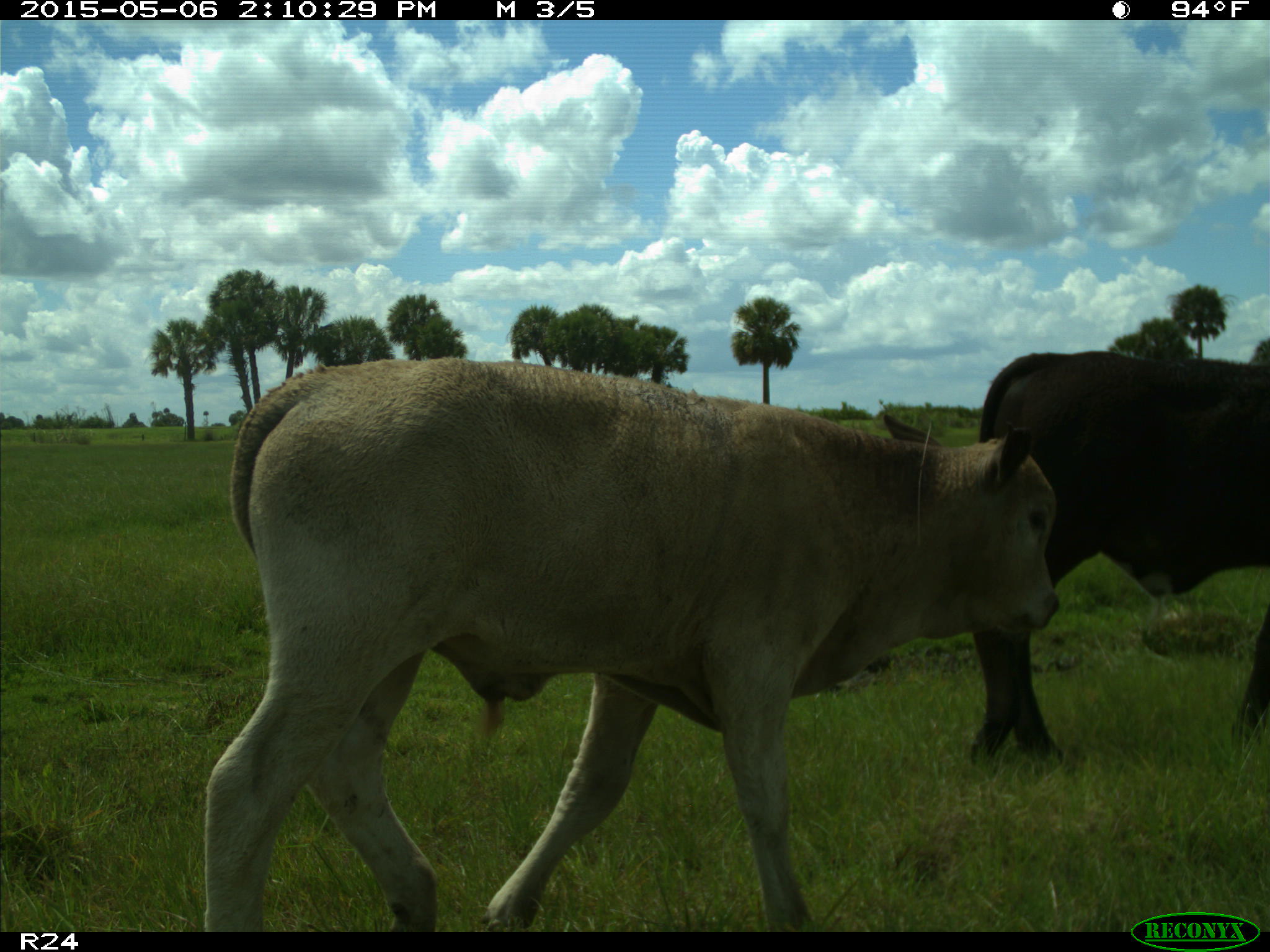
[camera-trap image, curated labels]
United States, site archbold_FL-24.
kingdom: Animalia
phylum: Chordata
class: Mammalia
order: Artiodactyla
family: Bovidae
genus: Bos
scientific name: Bos taurus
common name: domestic cow